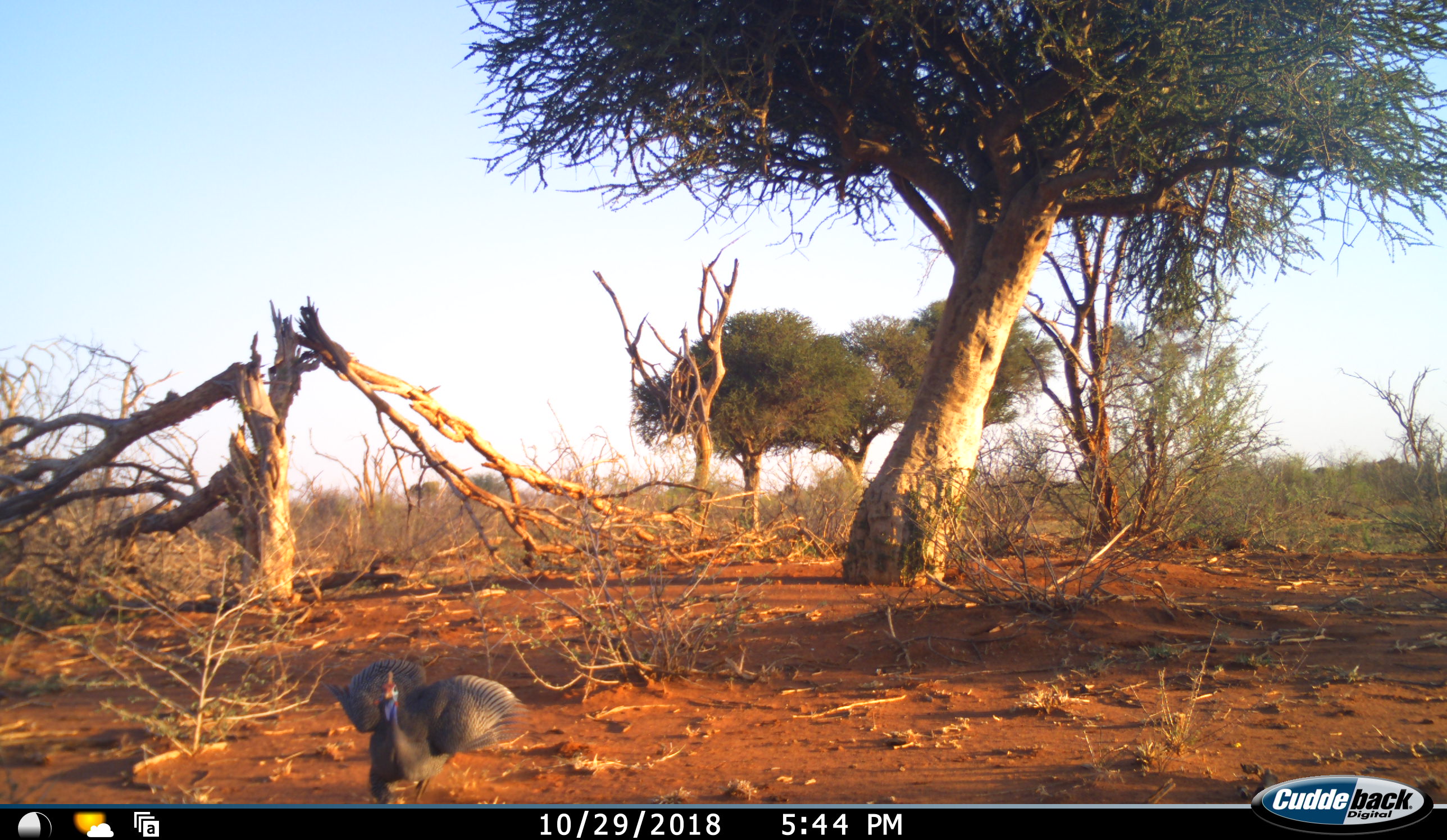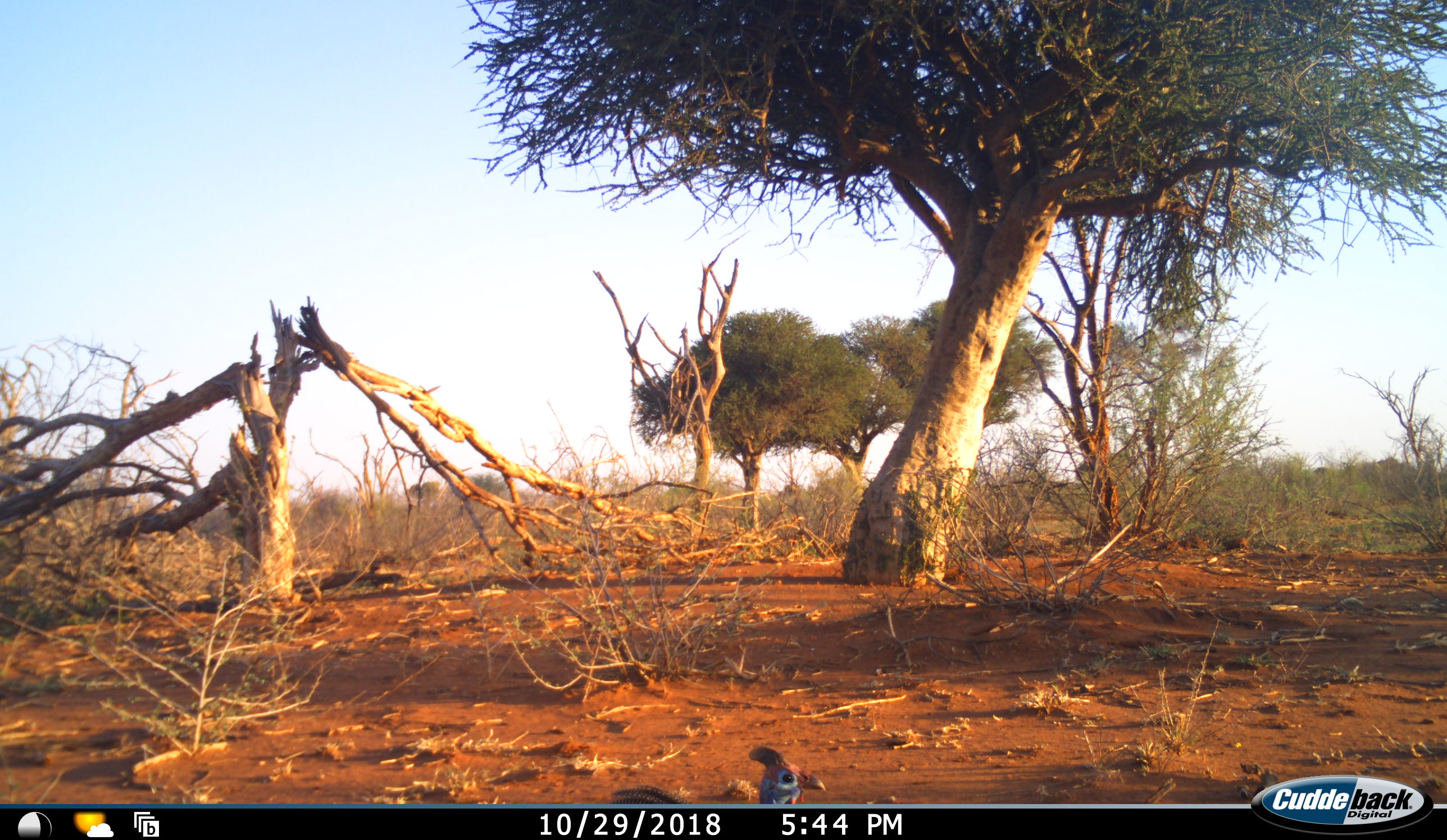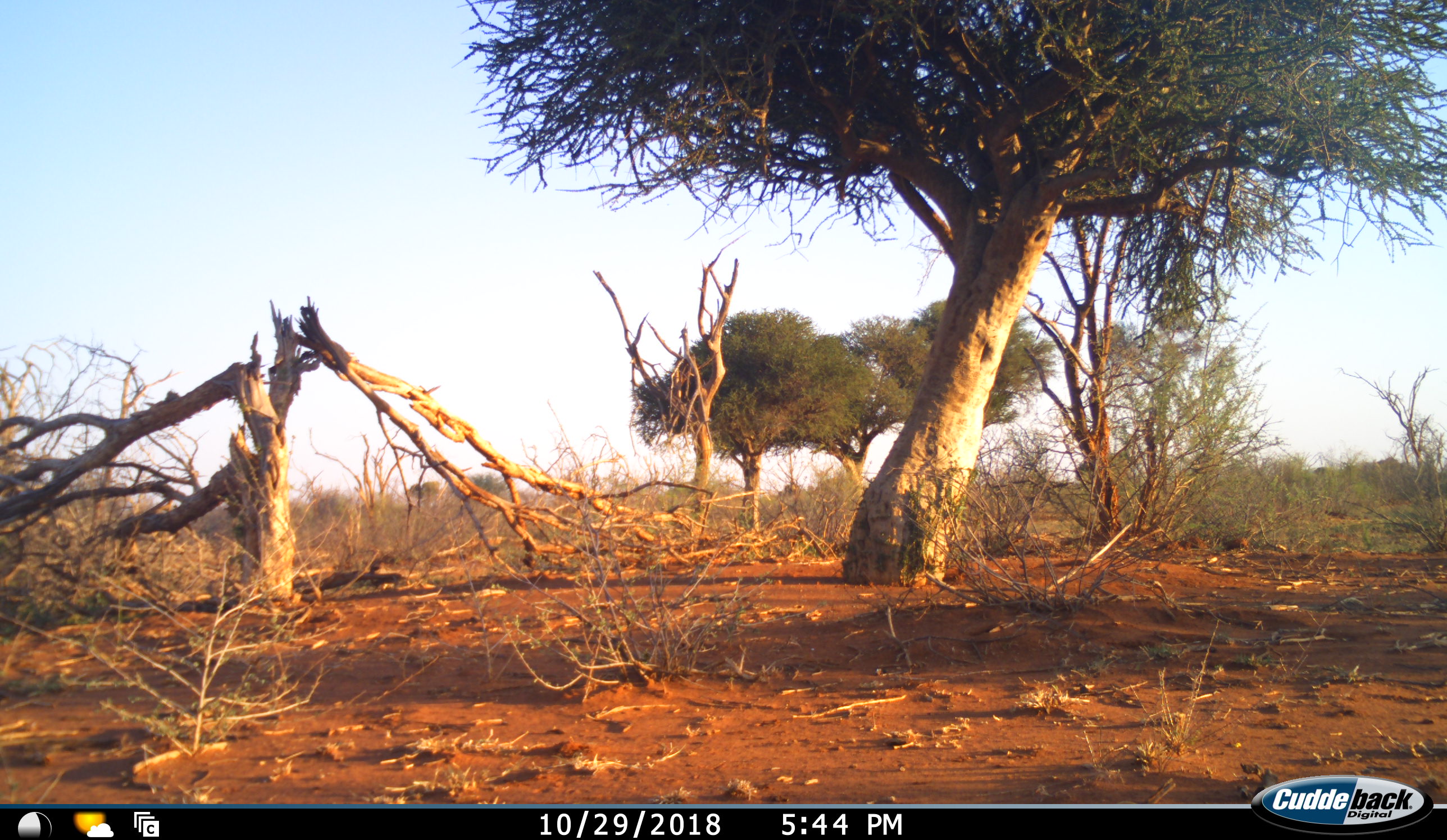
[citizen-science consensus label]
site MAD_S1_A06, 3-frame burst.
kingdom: Animalia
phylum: Chordata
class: Aves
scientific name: Aves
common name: bird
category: birdother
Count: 1.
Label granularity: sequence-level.